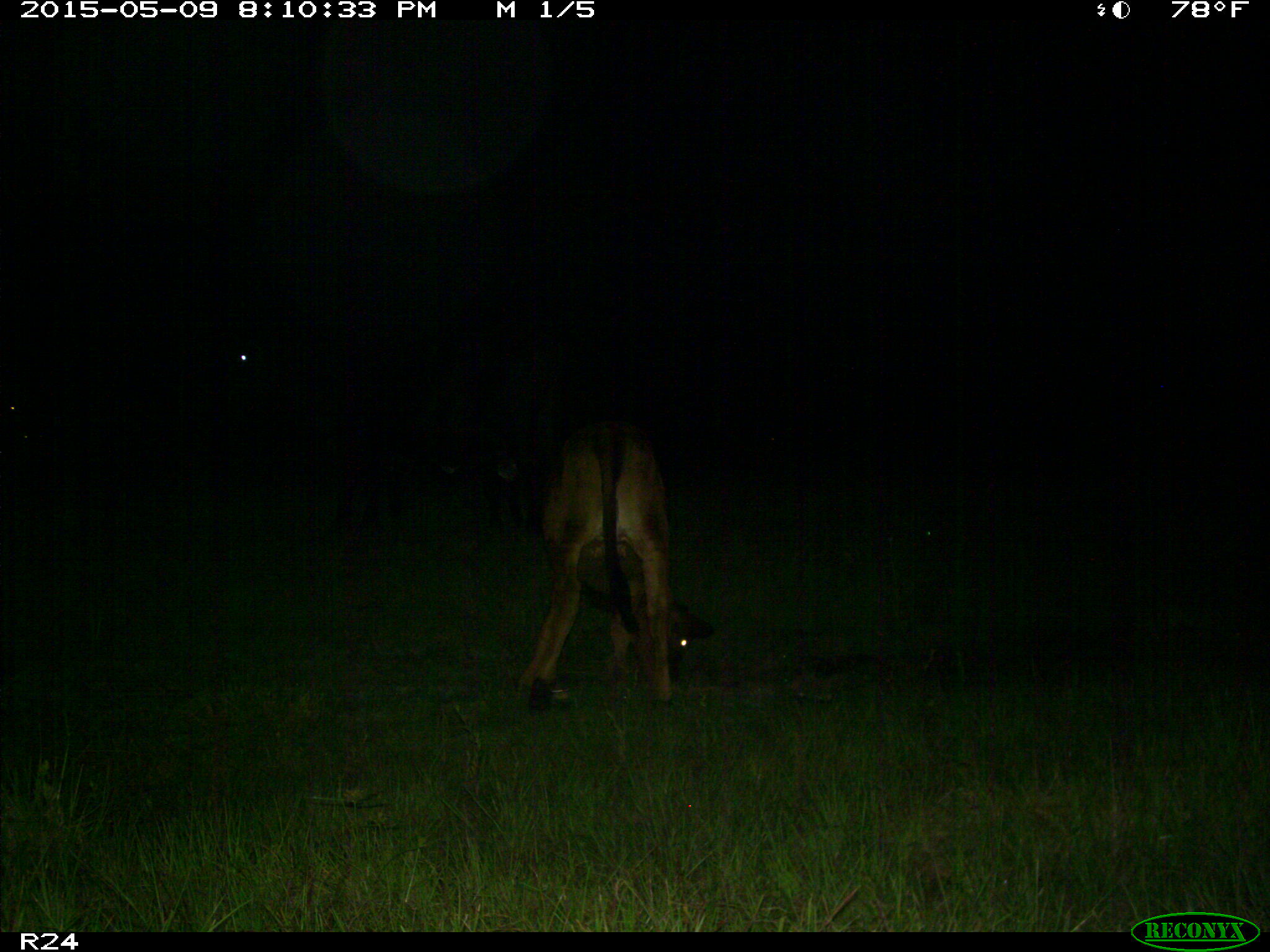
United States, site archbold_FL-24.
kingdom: Animalia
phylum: Chordata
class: Mammalia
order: Artiodactyla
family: Bovidae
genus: Bos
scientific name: Bos taurus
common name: domestic cow